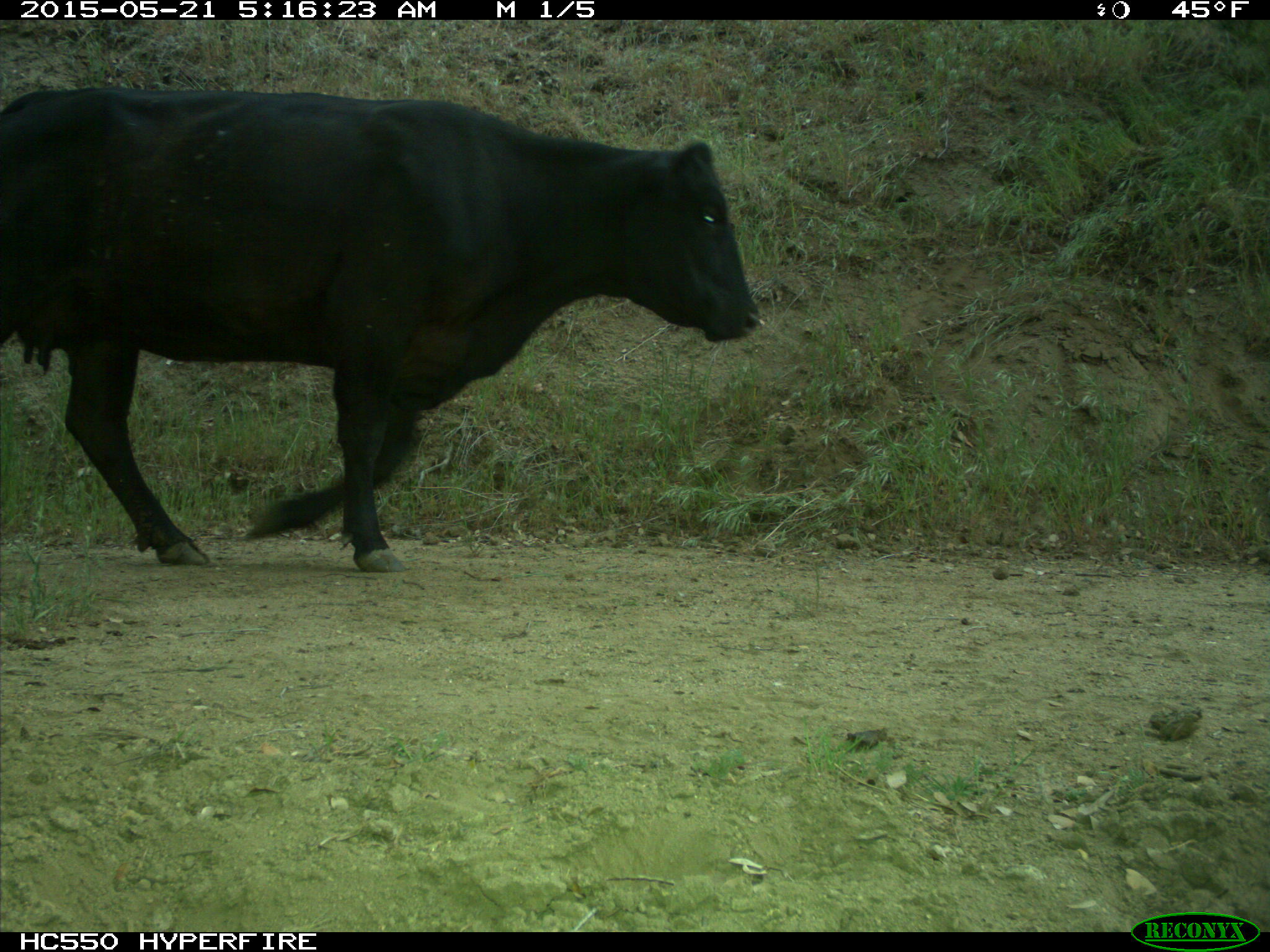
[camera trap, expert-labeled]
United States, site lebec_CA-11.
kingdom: Animalia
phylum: Chordata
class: Mammalia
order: Artiodactyla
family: Bovidae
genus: Bos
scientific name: Bos taurus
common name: domestic cow